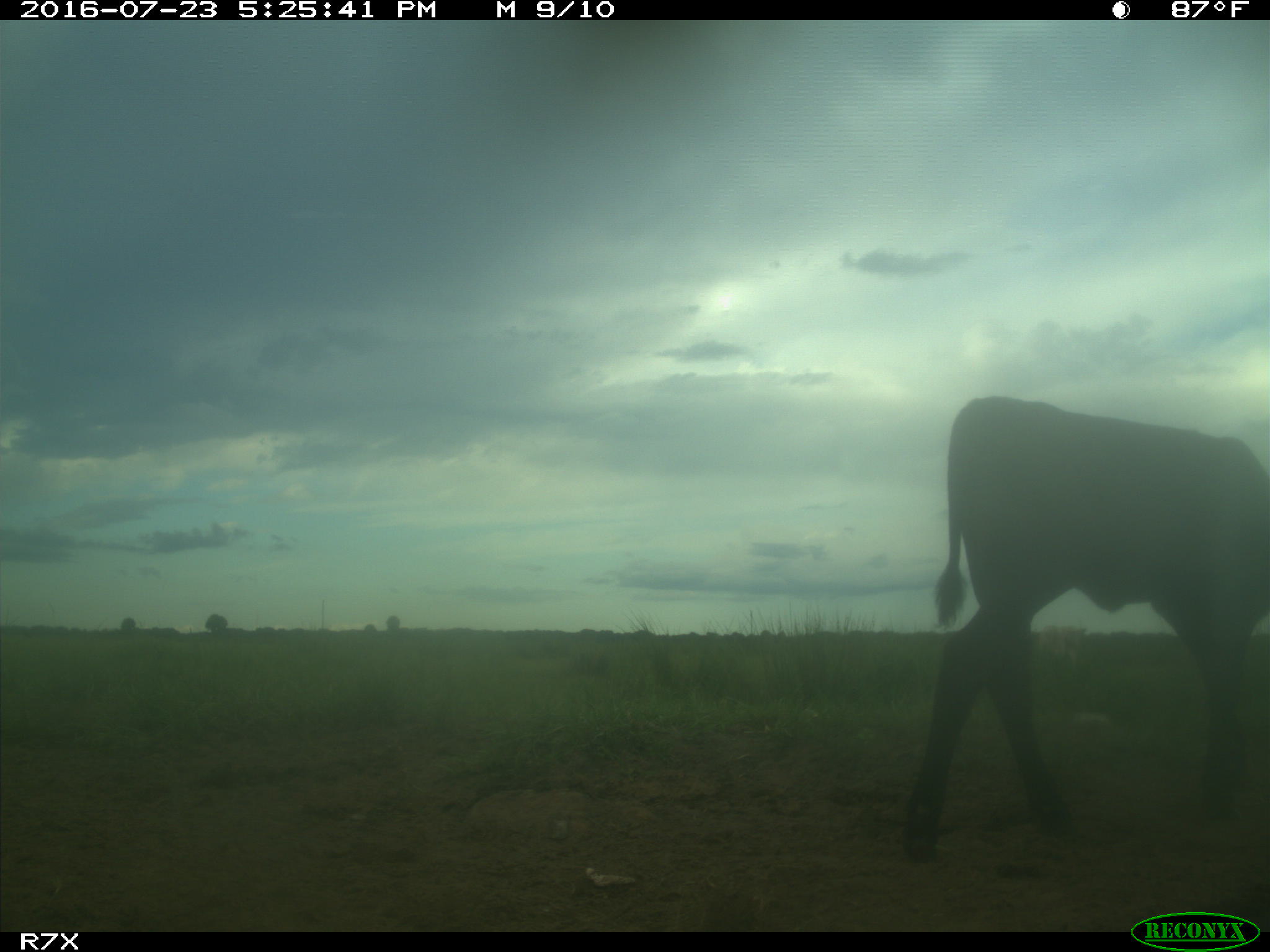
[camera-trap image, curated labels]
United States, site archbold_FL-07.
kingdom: Animalia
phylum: Chordata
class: Mammalia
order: Artiodactyla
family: Bovidae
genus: Bos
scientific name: Bos taurus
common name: domestic cow